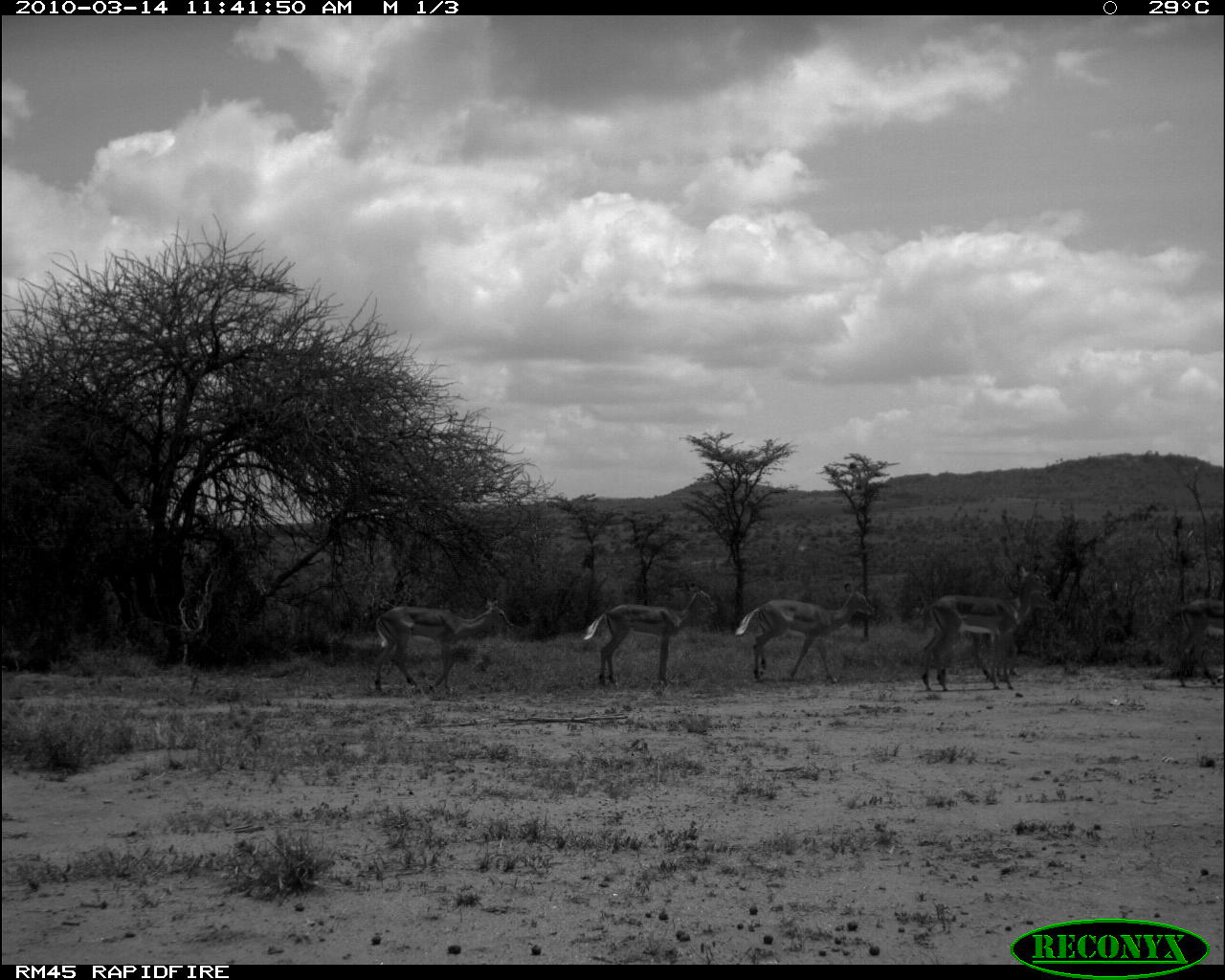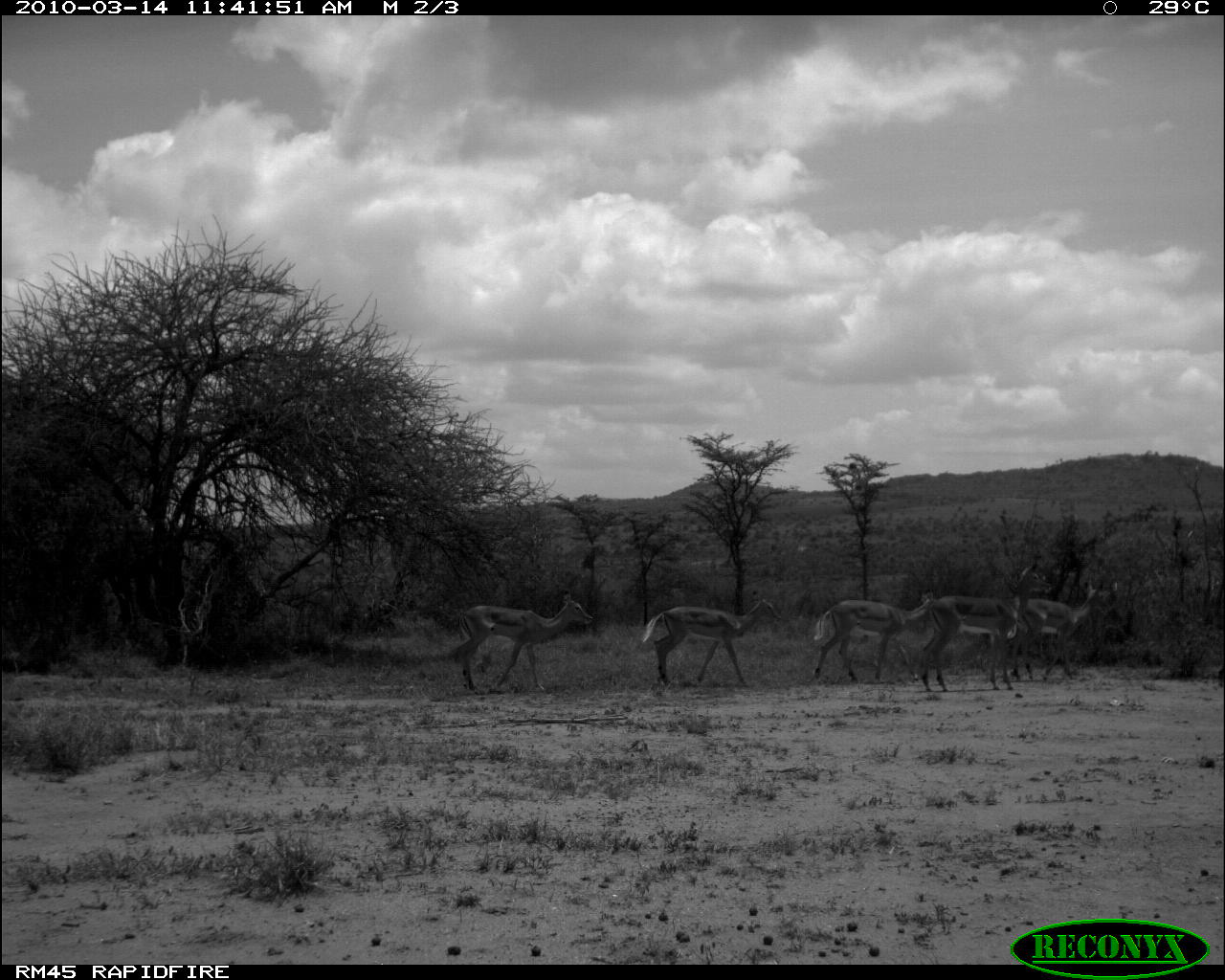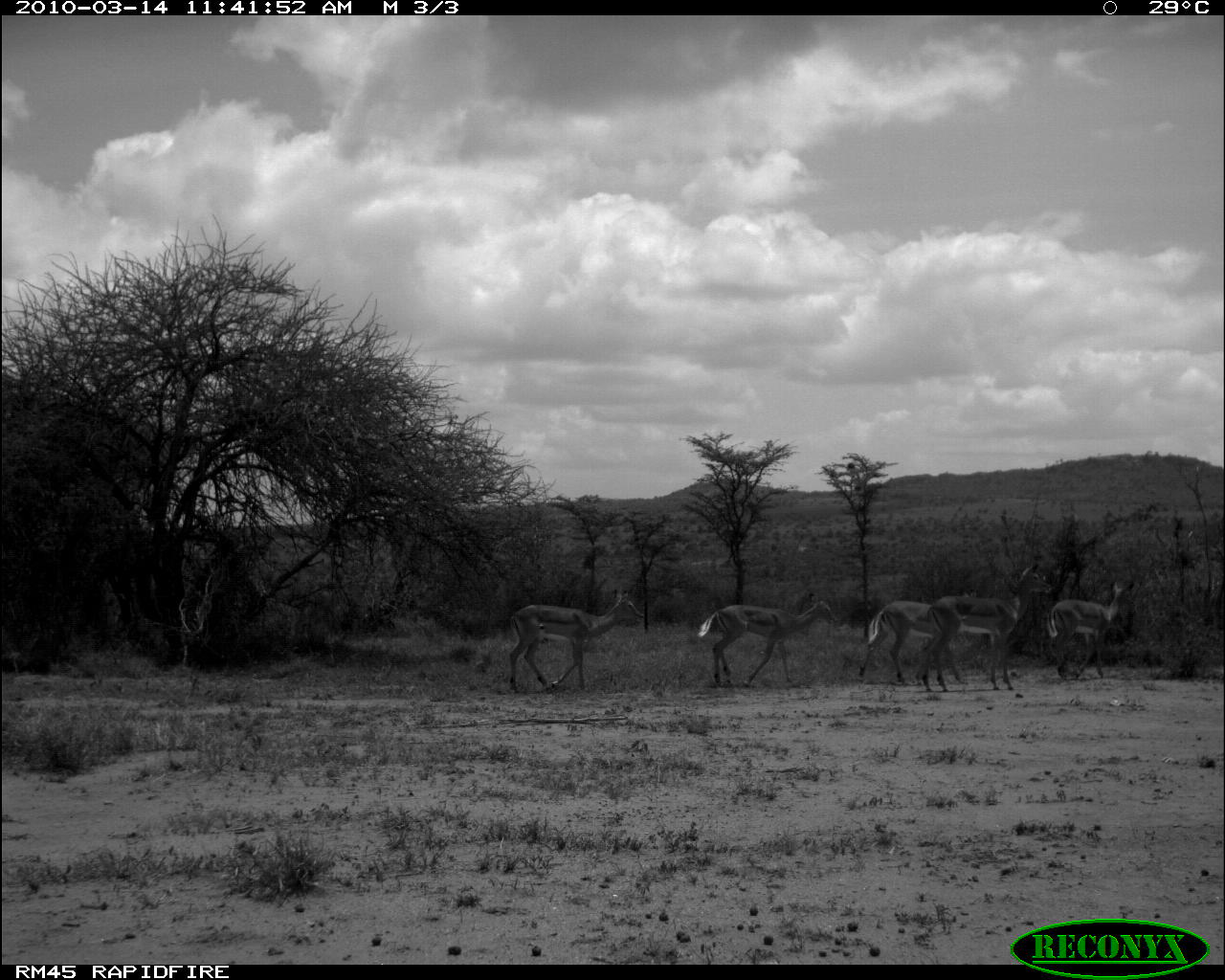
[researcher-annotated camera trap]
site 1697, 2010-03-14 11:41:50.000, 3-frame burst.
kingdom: Animalia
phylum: Chordata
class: Mammalia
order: Artiodactyla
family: Bovidae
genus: Aepyceros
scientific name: Aepyceros melampus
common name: impala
Aepyceros melampus (impala), count 5.